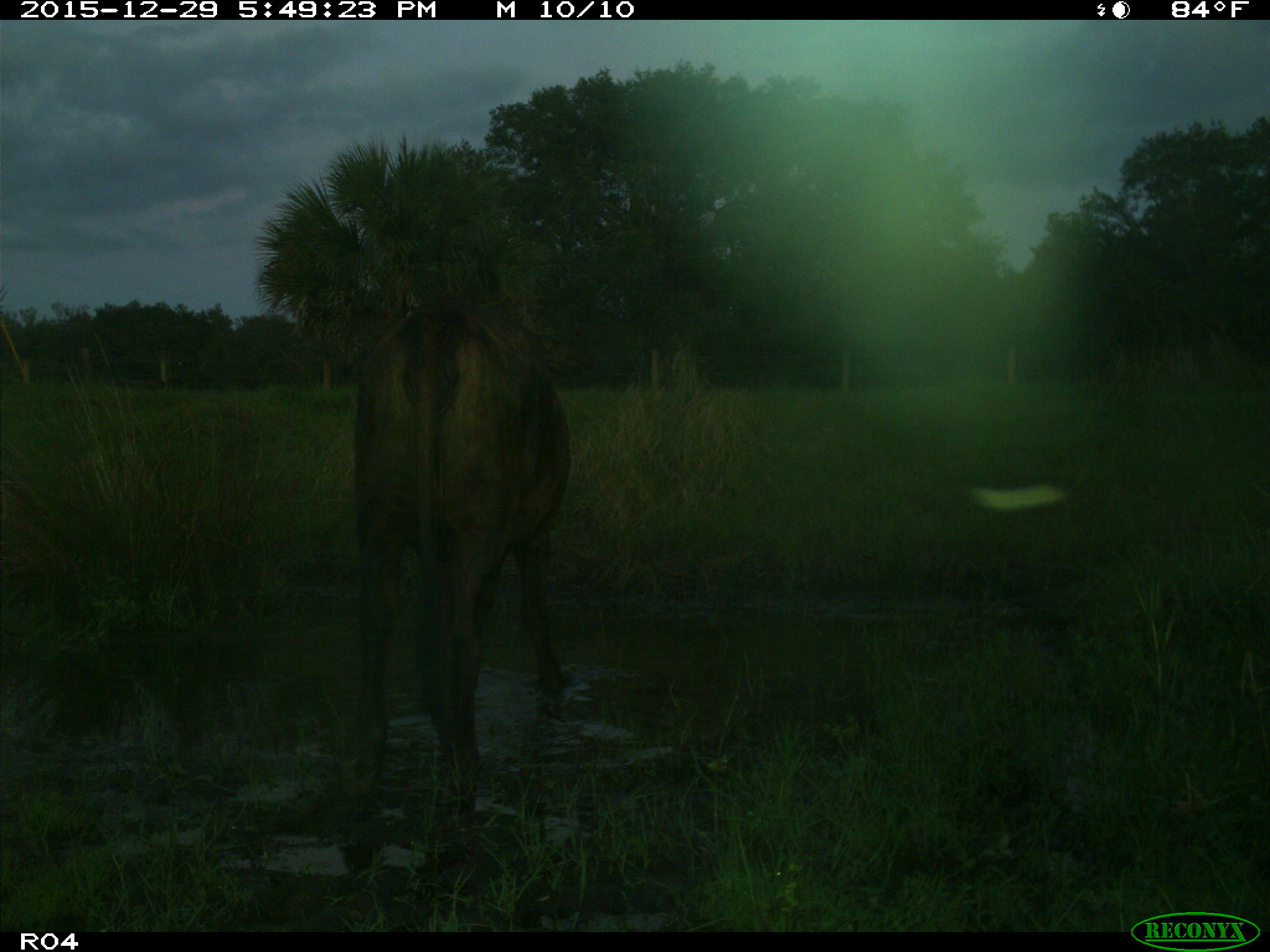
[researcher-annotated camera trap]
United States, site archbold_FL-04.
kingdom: Animalia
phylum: Chordata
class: Mammalia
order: Artiodactyla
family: Bovidae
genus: Bos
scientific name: Bos taurus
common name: domestic cow